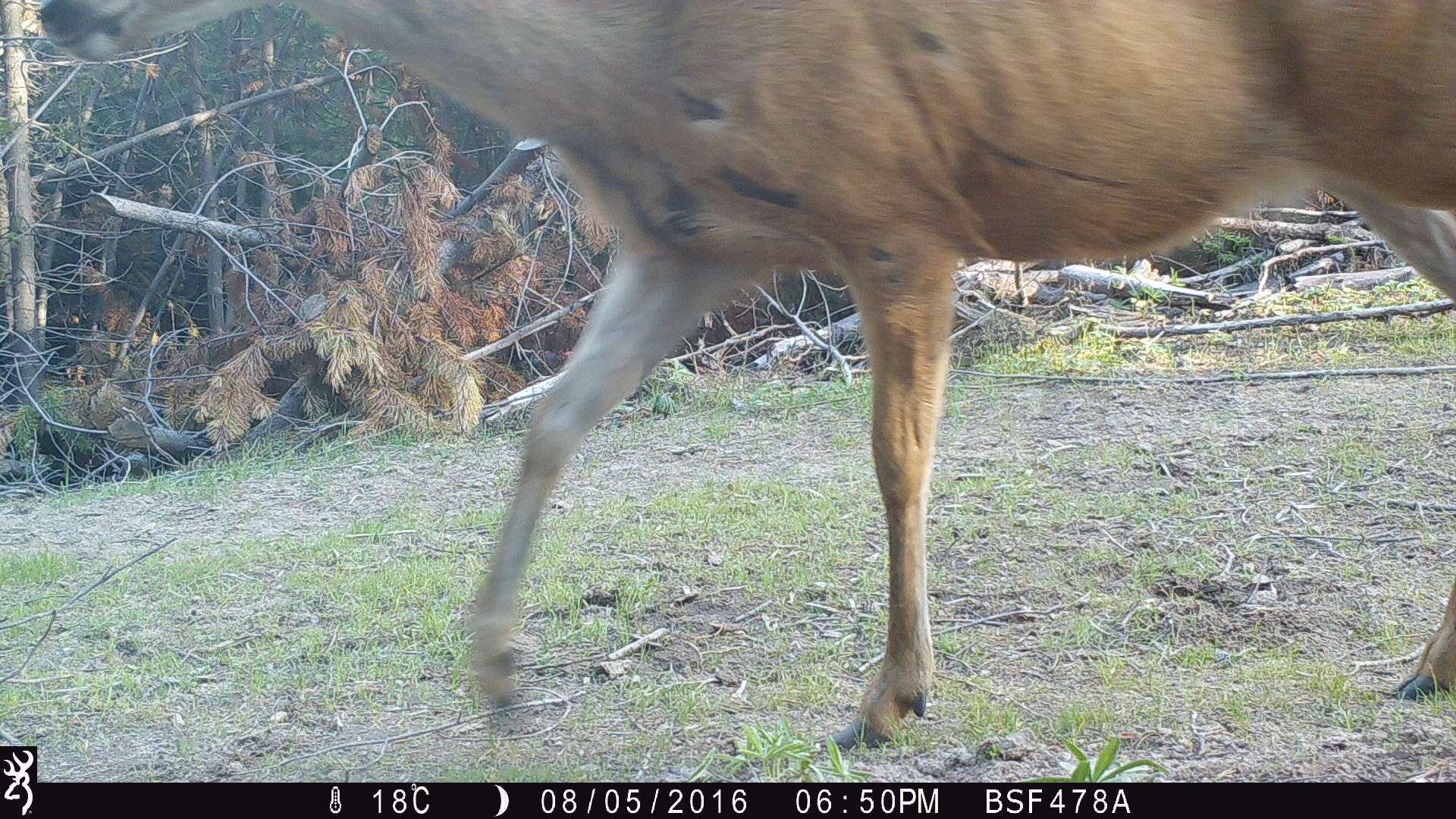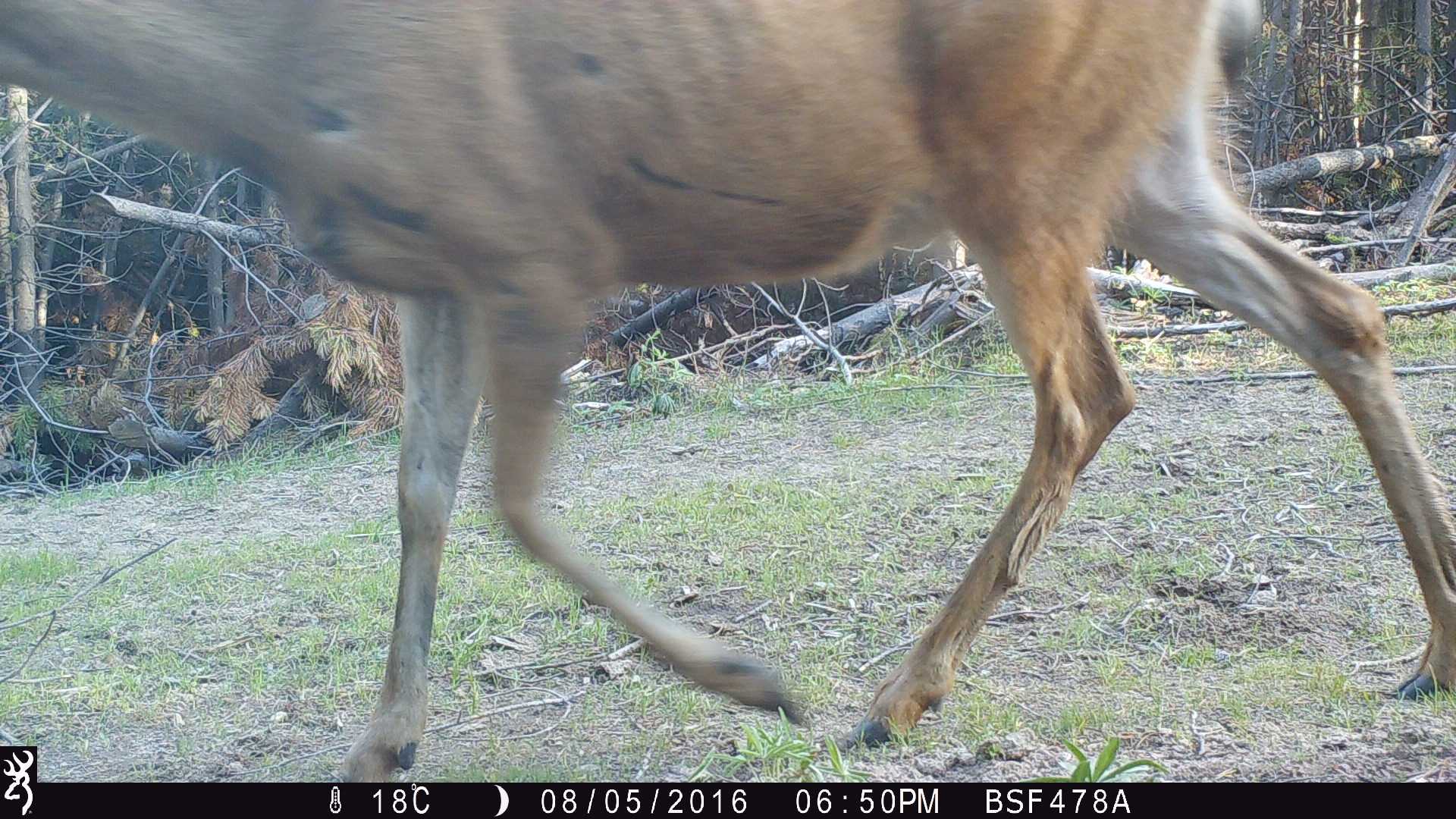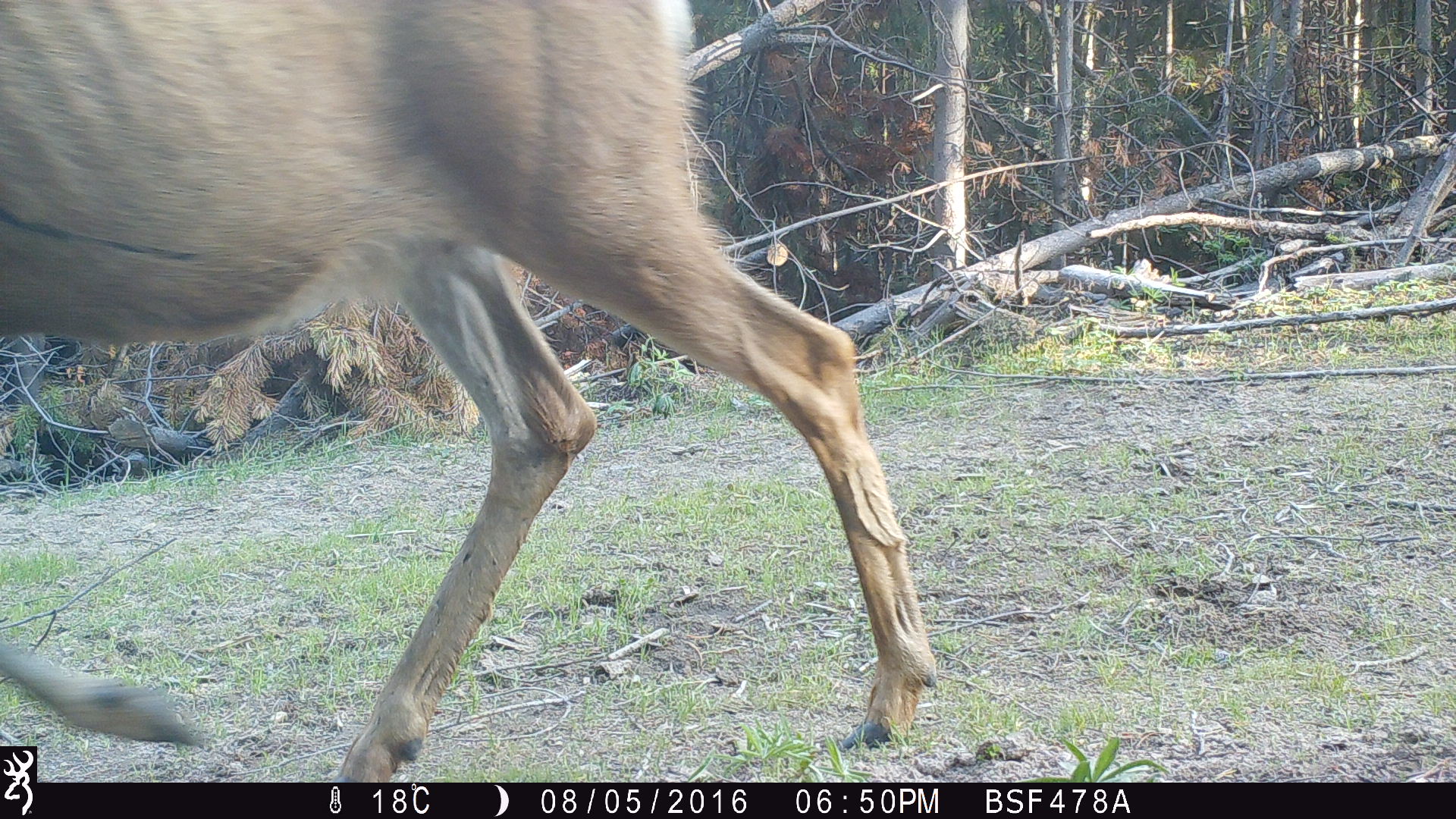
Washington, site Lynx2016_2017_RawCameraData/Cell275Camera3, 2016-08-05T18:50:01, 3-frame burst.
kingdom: Animalia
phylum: Chordata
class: Mammalia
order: Artiodactyla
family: Cervidae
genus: Odocoileus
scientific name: Odocoileus hemionus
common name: mule deer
Odocoileus hemionus (mule deer). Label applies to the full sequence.